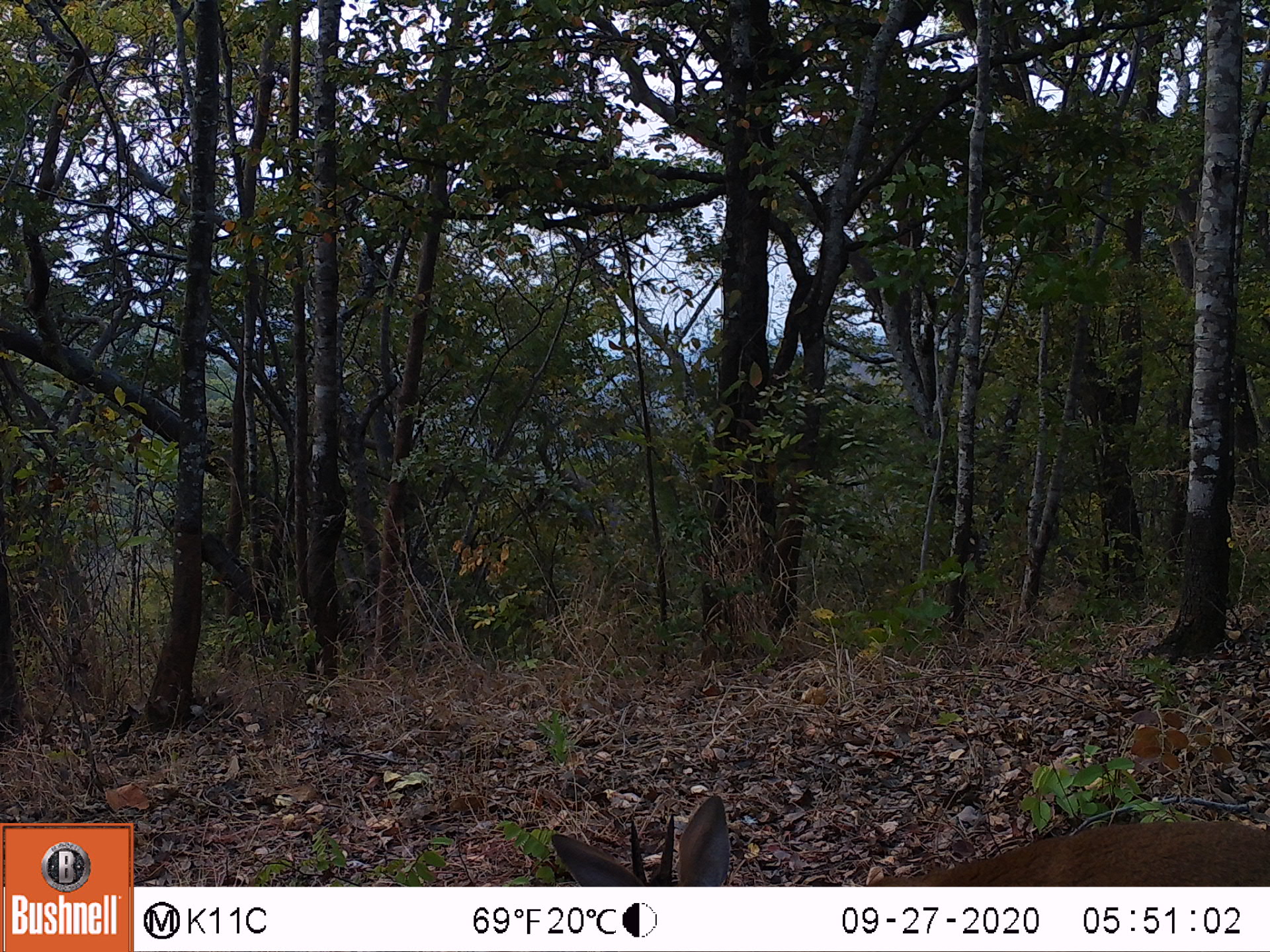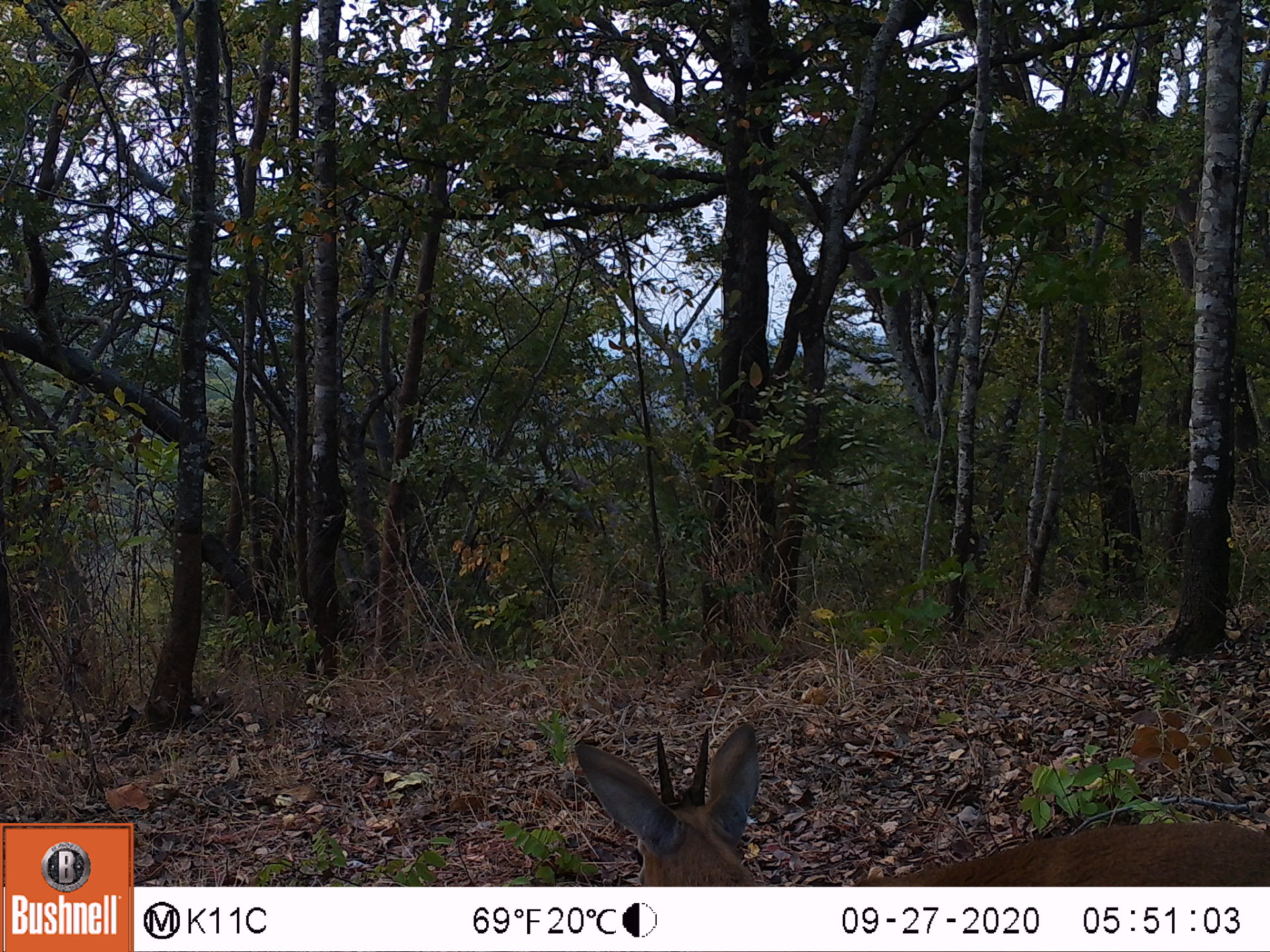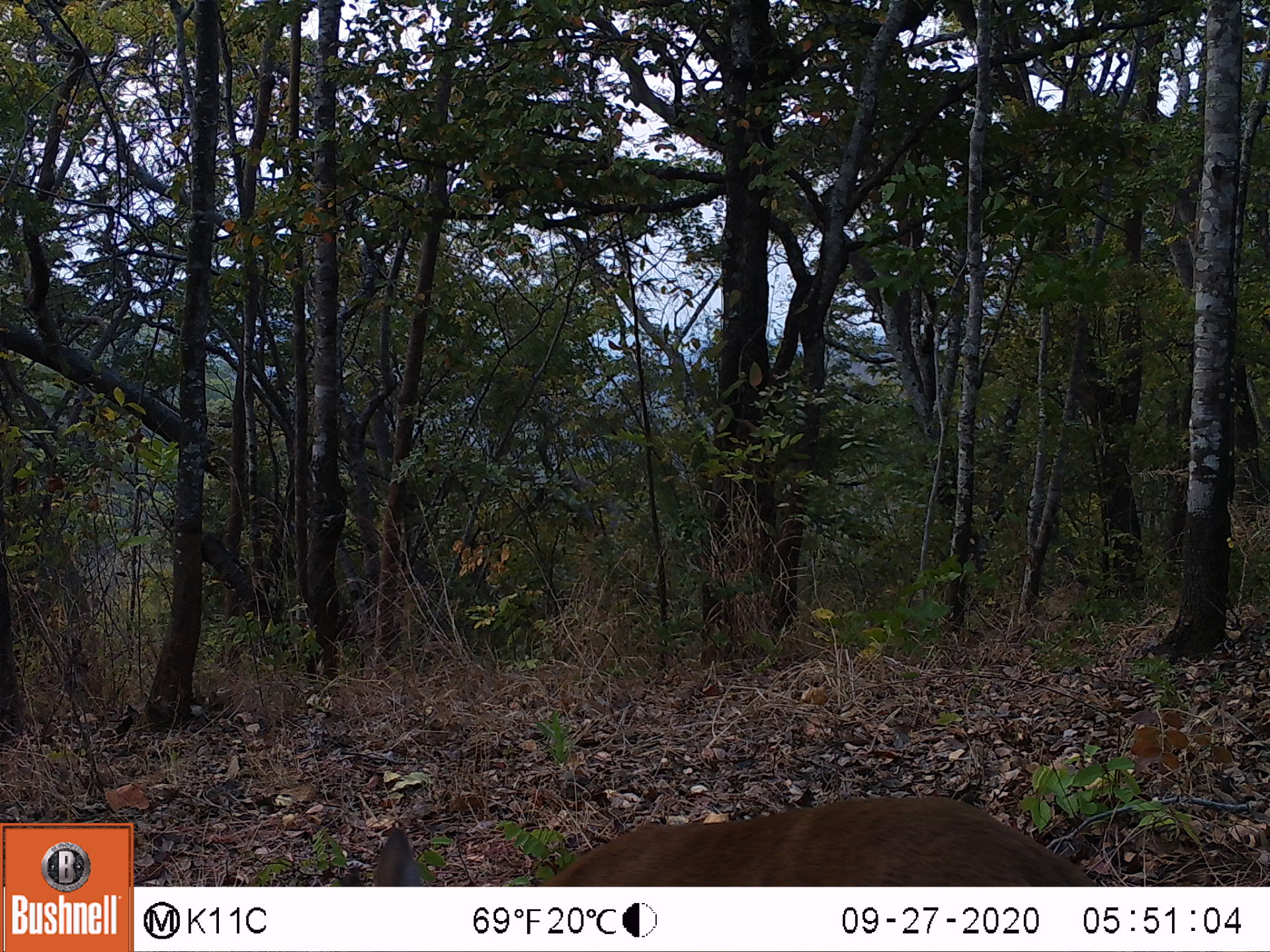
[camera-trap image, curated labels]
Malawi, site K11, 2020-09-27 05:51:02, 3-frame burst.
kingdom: Animalia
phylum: Chordata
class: Mammalia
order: Artiodactyla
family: Bovidae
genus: Sylvicapra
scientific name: Sylvicapra grimmia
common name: common duiker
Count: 1.